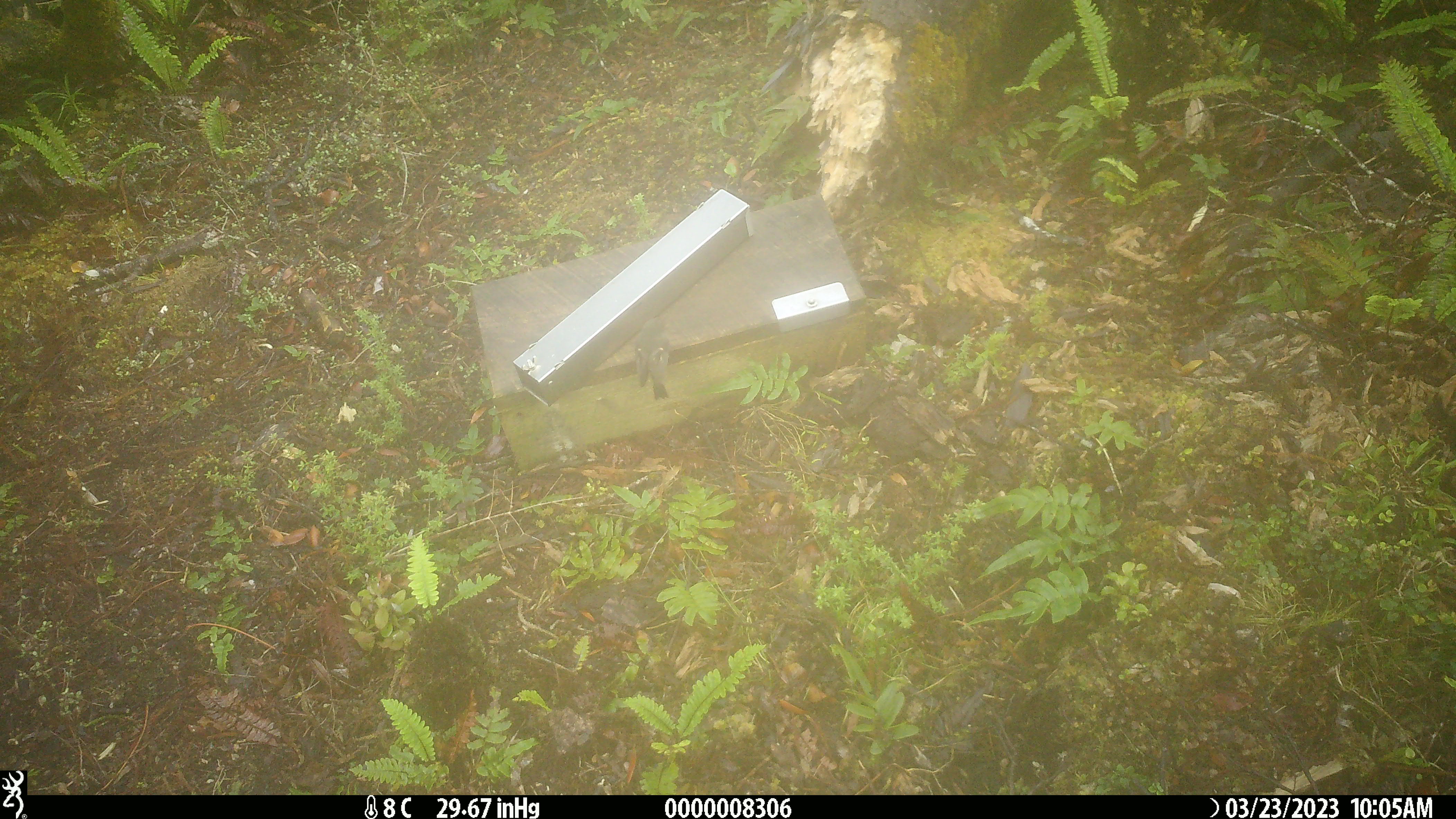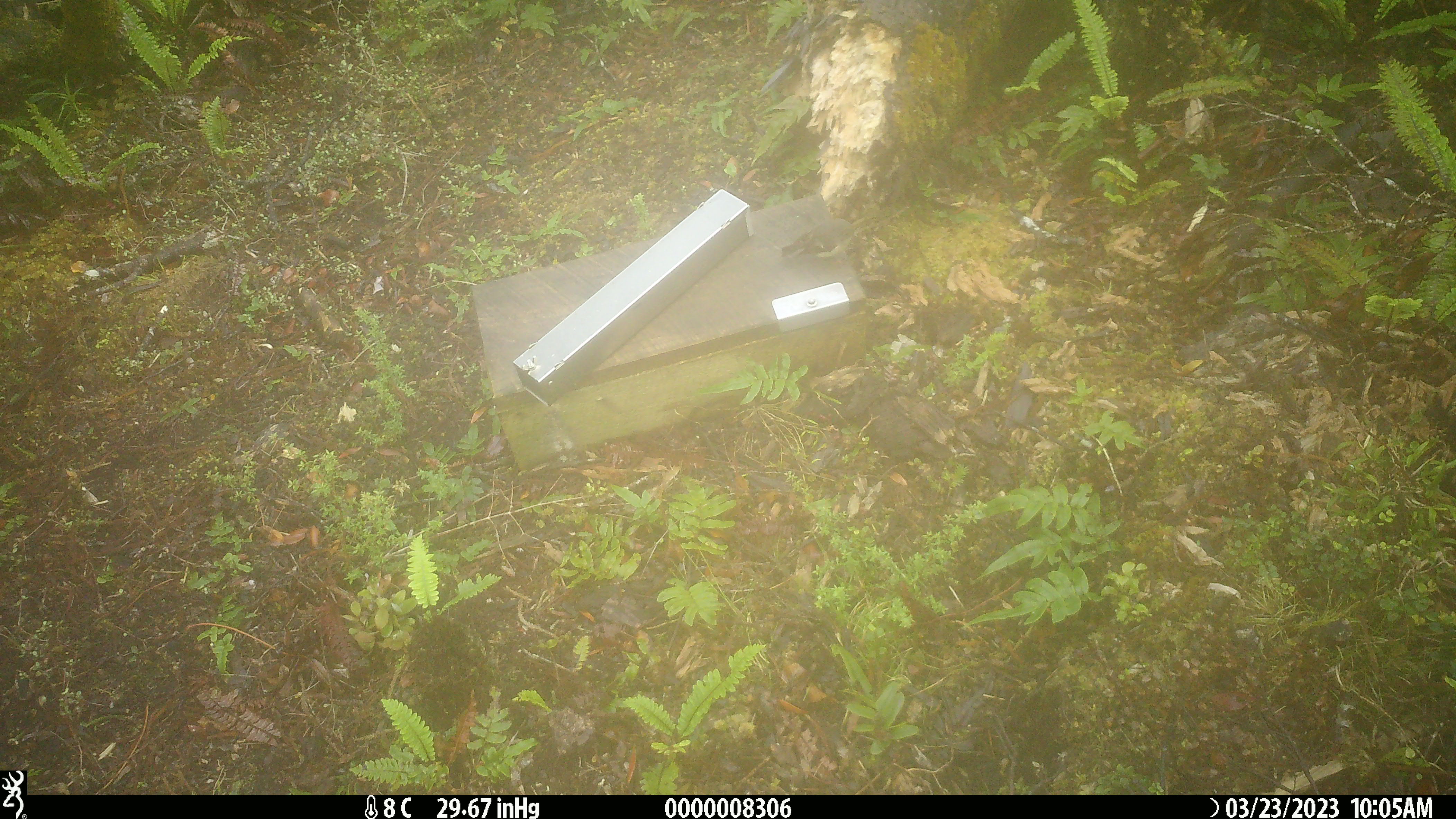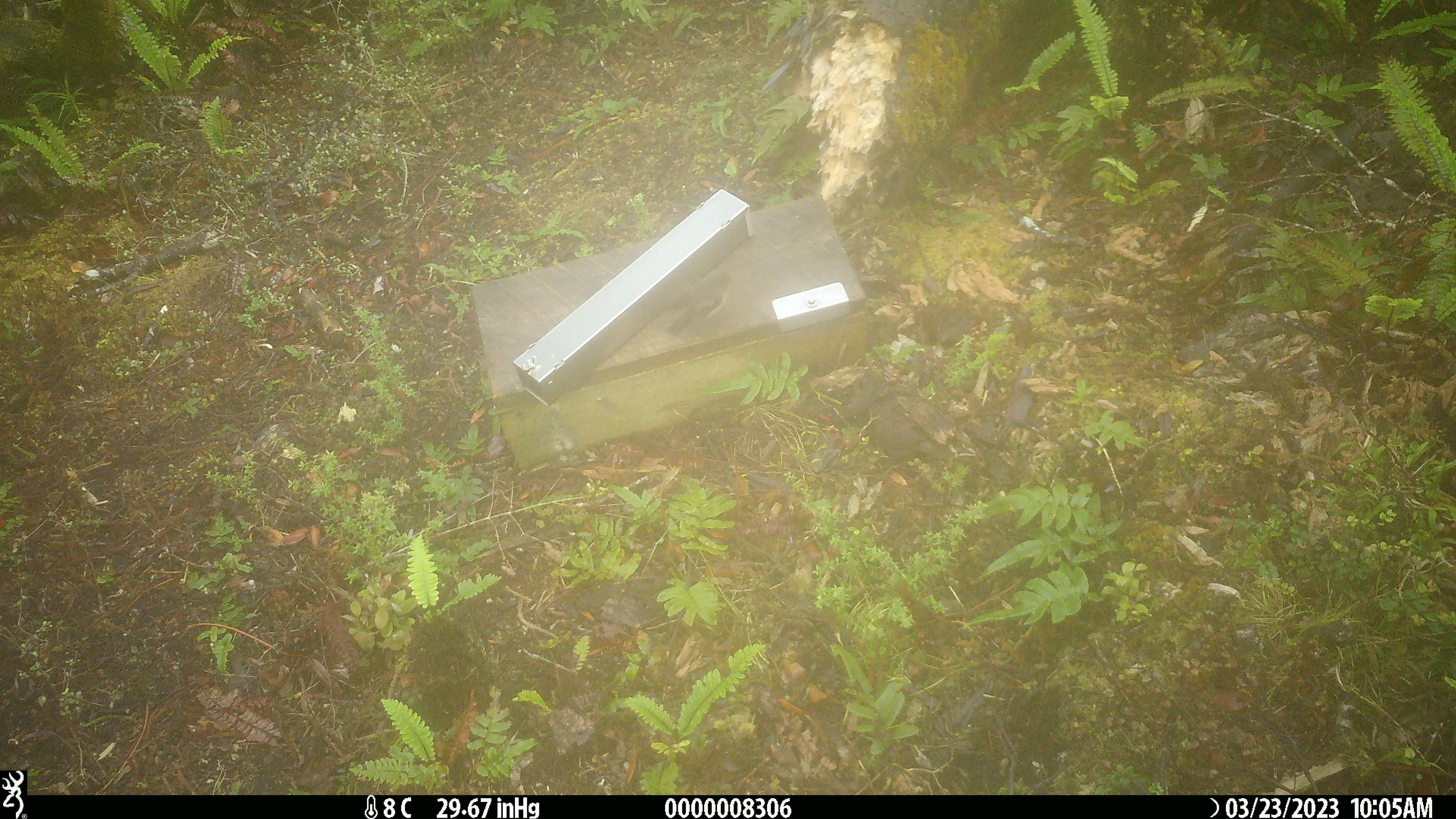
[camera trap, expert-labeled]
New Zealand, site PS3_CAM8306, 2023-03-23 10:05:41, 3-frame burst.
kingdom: Animalia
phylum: Chordata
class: Aves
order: Passeriformes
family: Petroicidae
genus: Petroica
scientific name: Petroica macrocephala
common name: tomtit